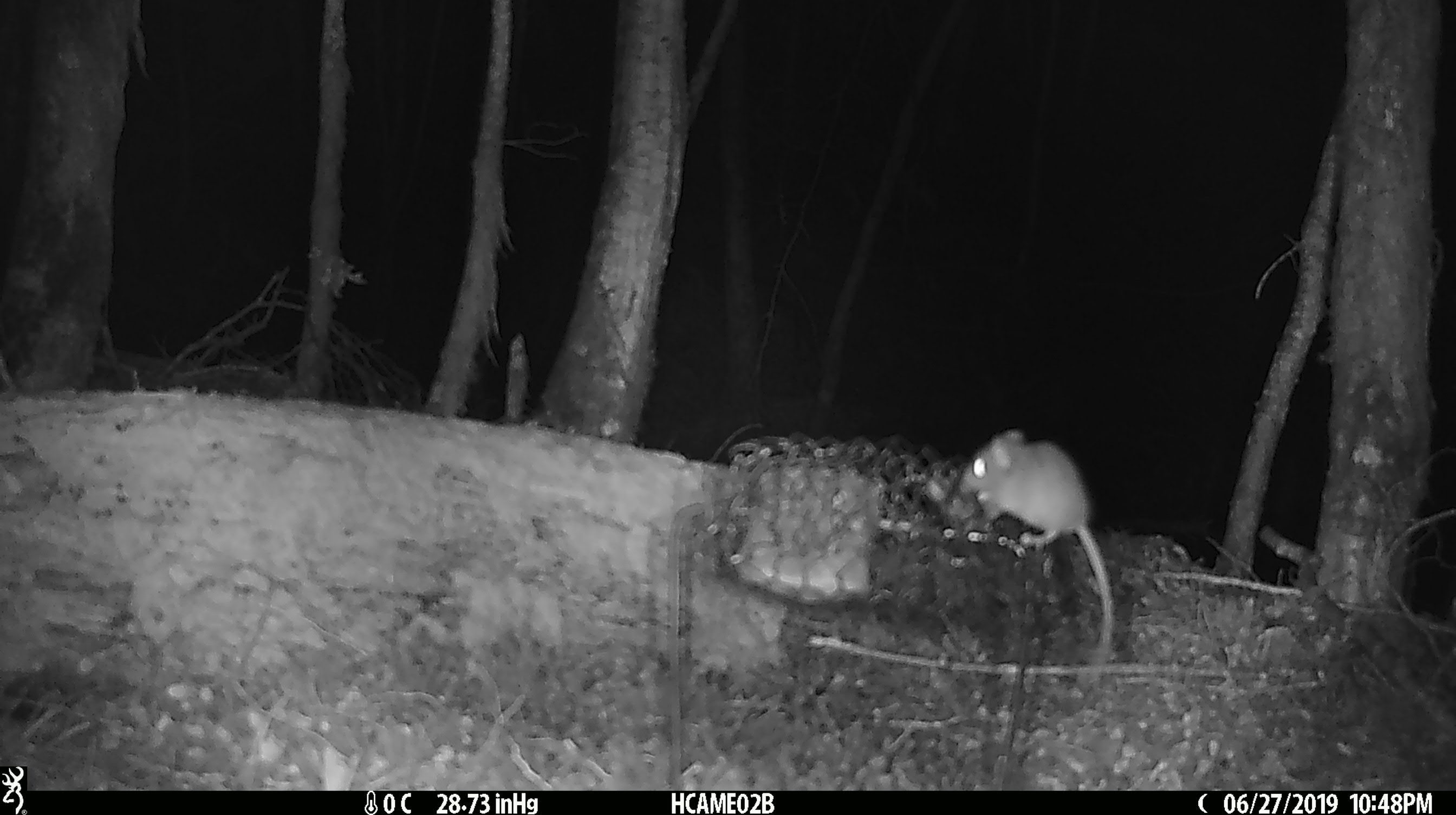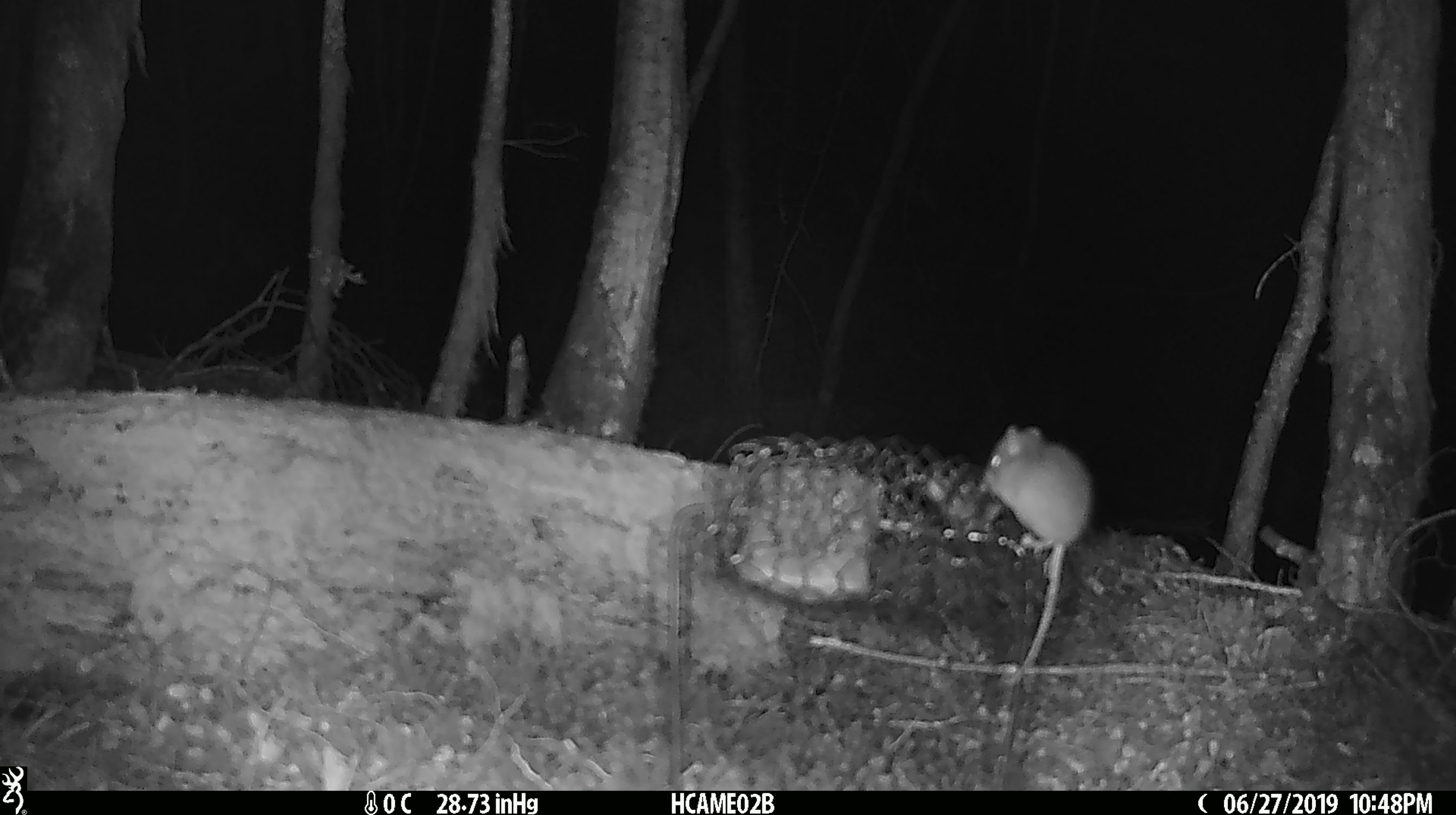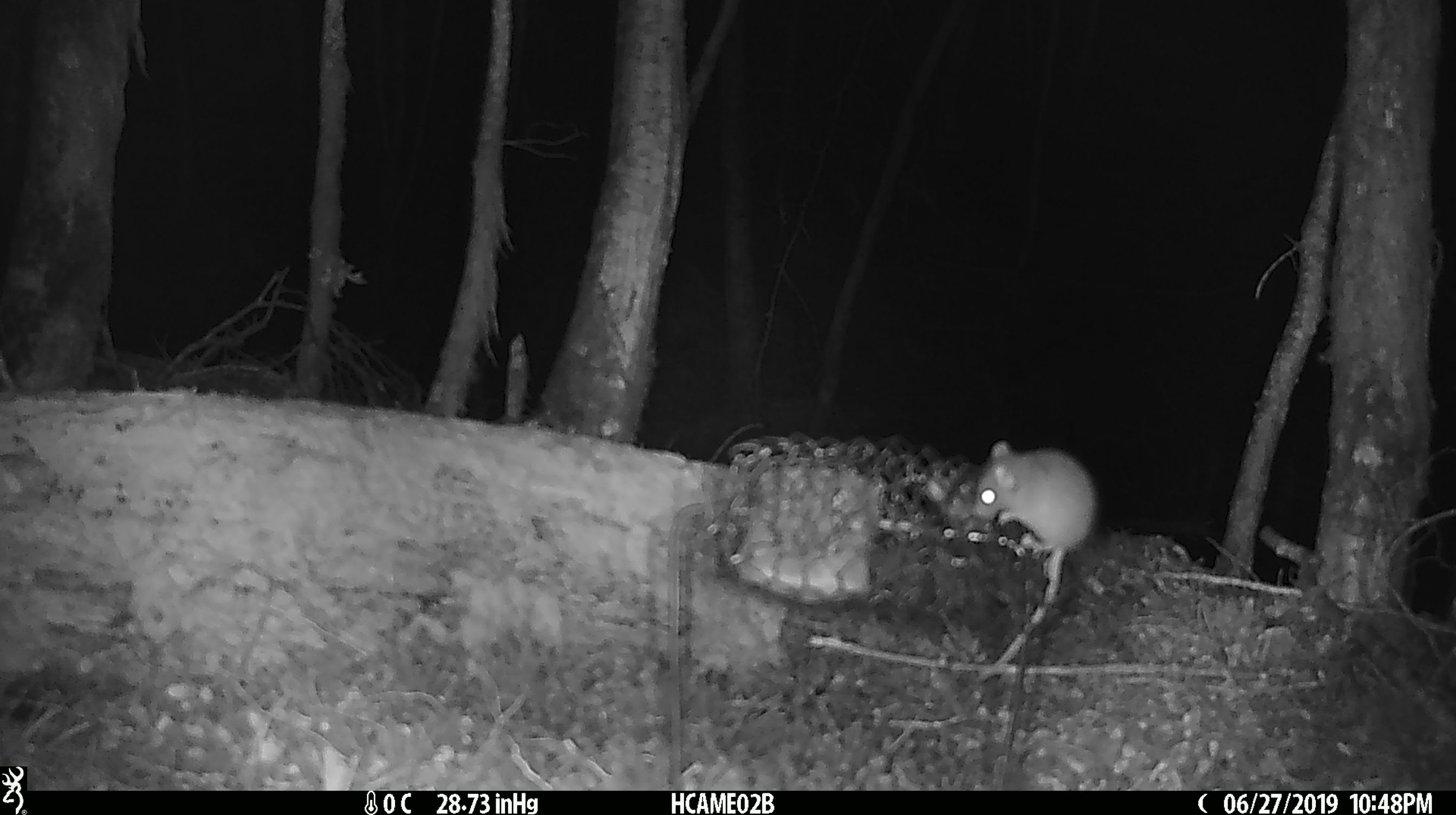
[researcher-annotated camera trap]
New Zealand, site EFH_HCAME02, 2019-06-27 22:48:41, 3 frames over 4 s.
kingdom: Animalia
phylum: Chordata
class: Mammalia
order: Rodentia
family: Muridae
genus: Mus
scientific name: Mus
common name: mouse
Mouse (Mus).